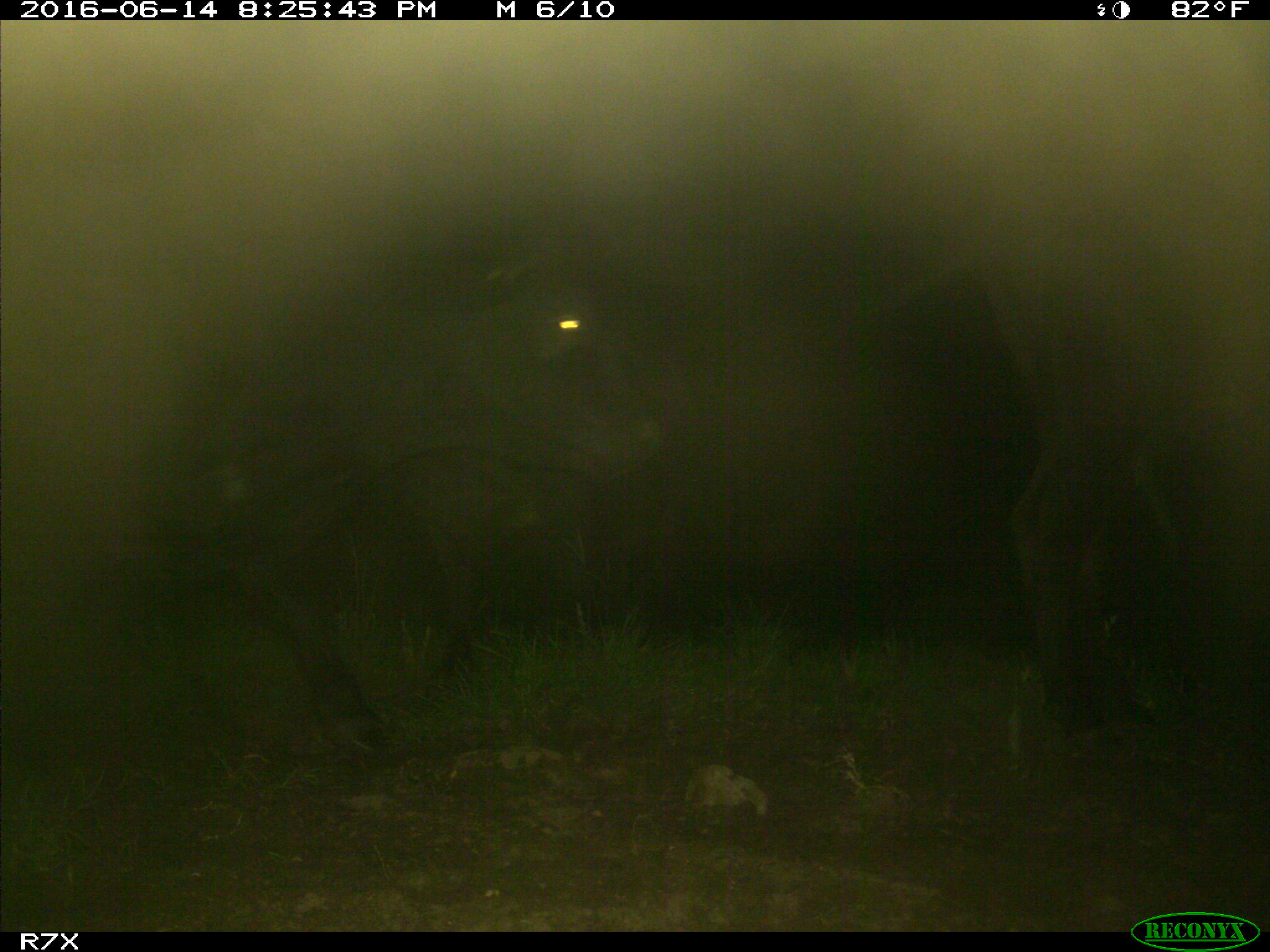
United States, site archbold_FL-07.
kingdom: Animalia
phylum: Chordata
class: Mammalia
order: Artiodactyla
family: Bovidae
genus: Bos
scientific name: Bos taurus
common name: domestic cow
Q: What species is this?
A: Bos taurus (domestic cow).